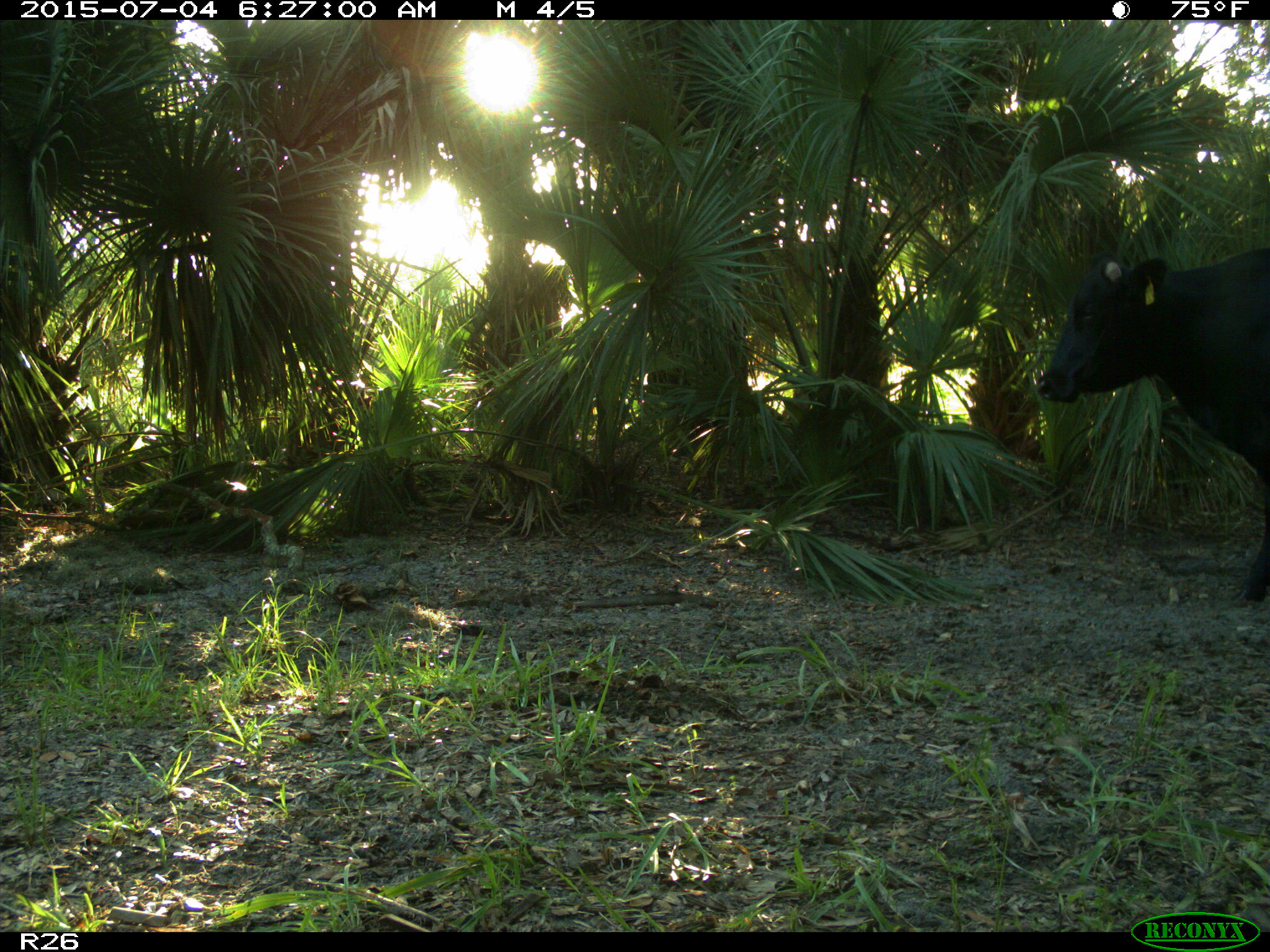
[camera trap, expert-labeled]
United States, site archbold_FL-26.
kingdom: Animalia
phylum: Chordata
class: Mammalia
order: Artiodactyla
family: Bovidae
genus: Bos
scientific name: Bos taurus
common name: domestic cow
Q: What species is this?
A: Bos taurus (domestic cow).